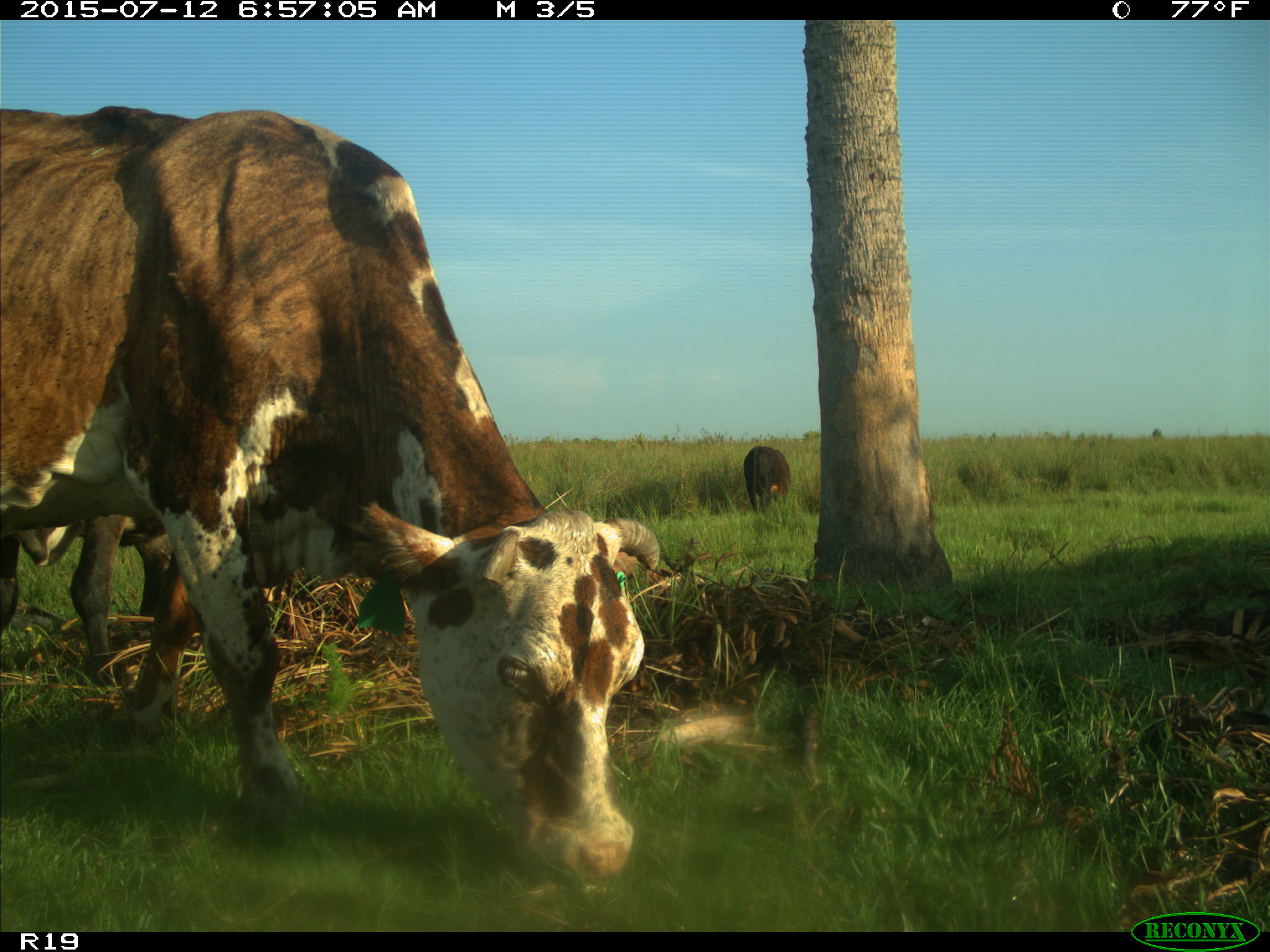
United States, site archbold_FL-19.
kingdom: Animalia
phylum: Chordata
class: Mammalia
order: Artiodactyla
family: Bovidae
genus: Bos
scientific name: Bos taurus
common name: domestic cow